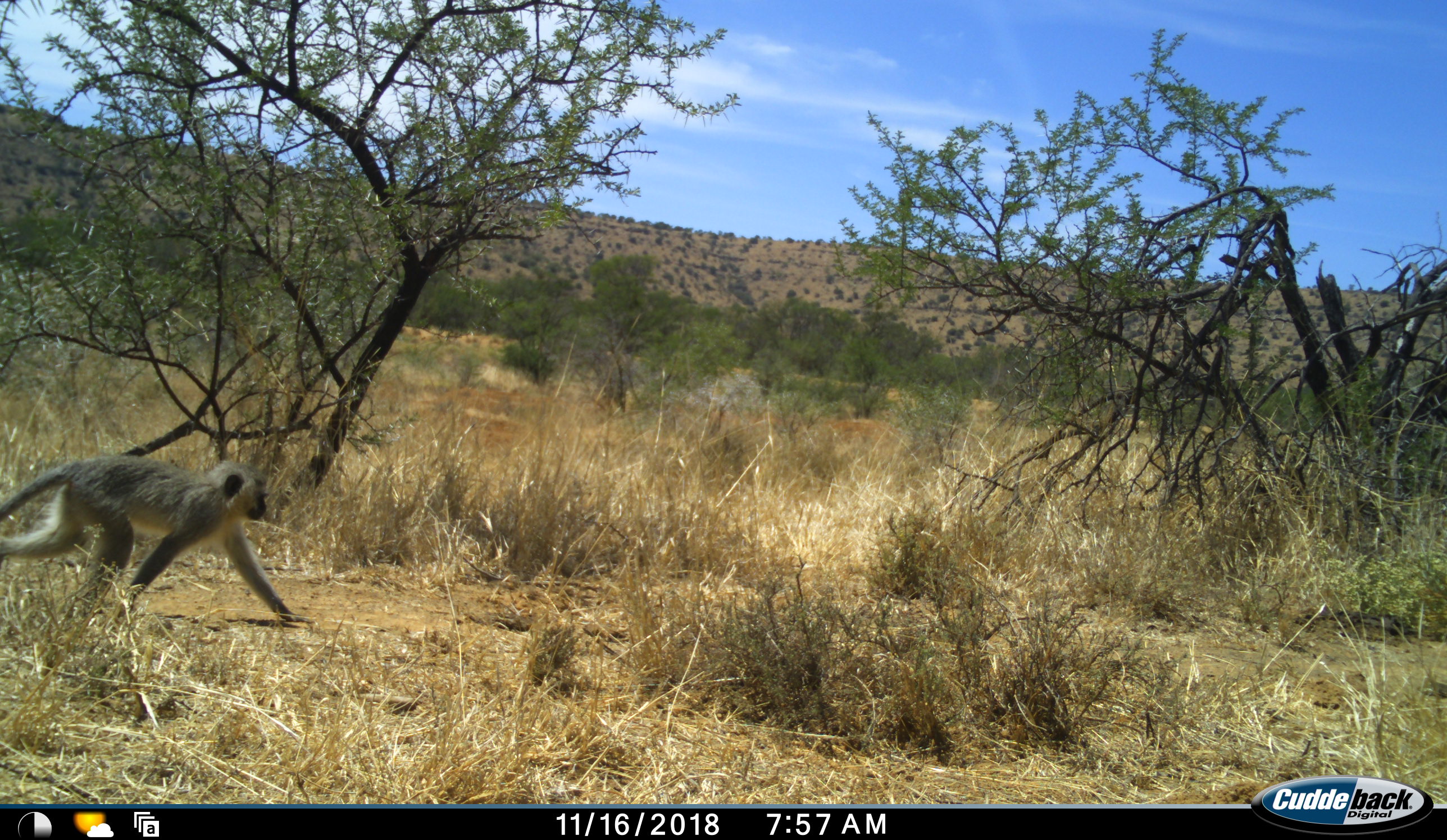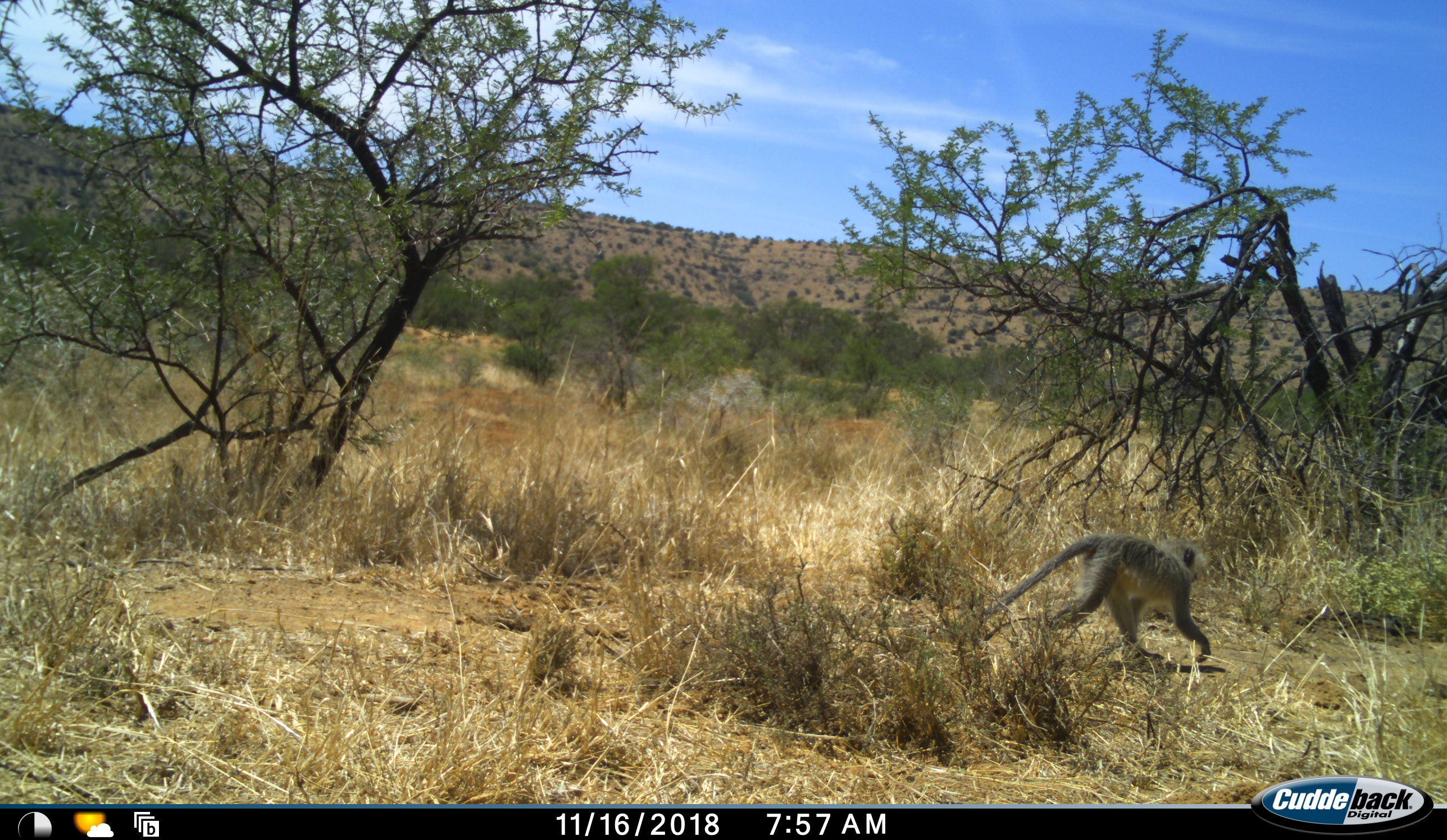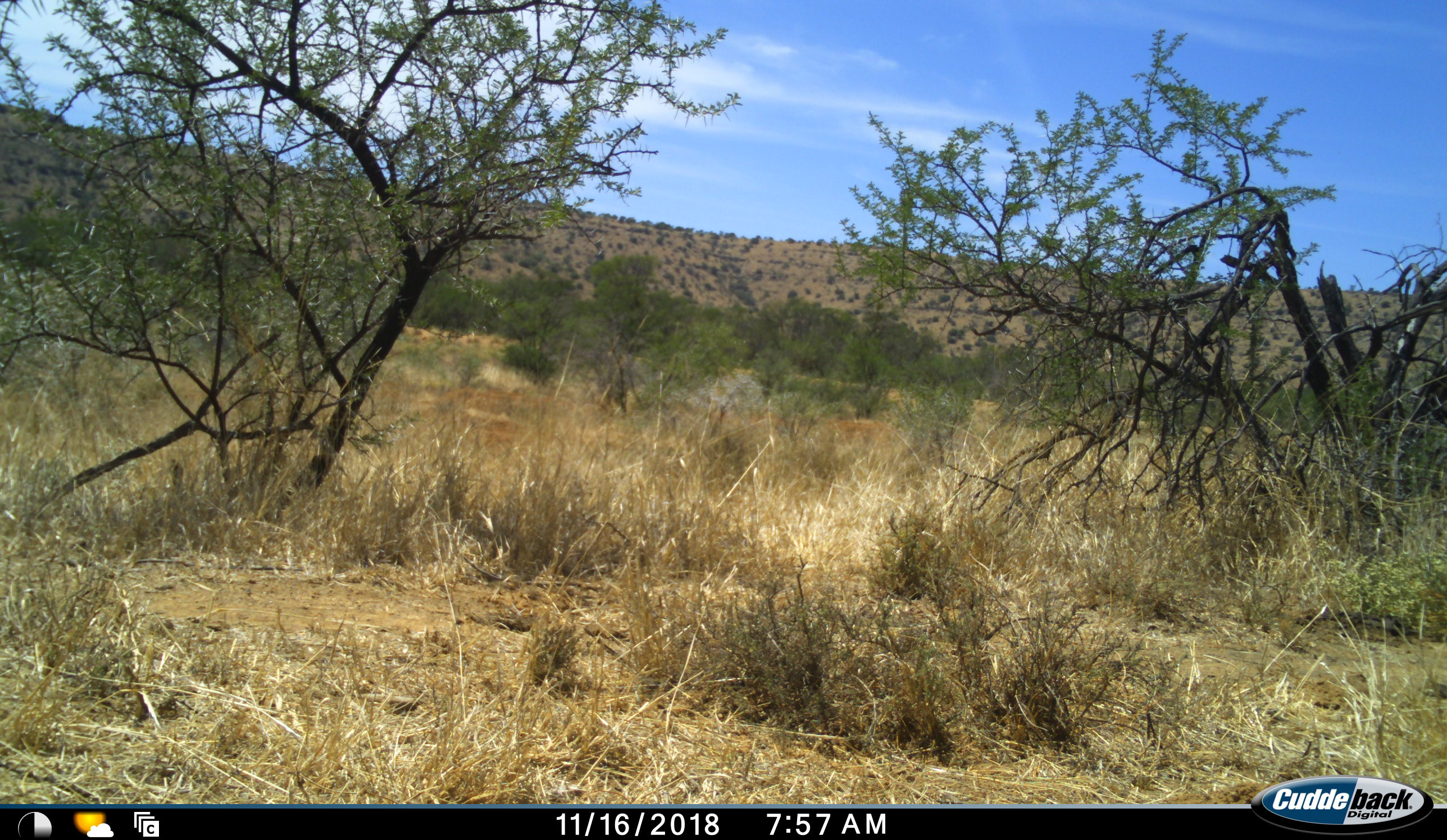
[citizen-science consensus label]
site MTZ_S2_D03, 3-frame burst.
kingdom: Animalia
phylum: Chordata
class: Mammalia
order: Primates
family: Cercopithecidae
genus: Chlorocebus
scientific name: Chlorocebus pygerythrus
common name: vervet monkey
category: monkeyvervet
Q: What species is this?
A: Monkeyvervet (vervet monkey) (Chlorocebus pygerythrus).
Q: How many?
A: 1.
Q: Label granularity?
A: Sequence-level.